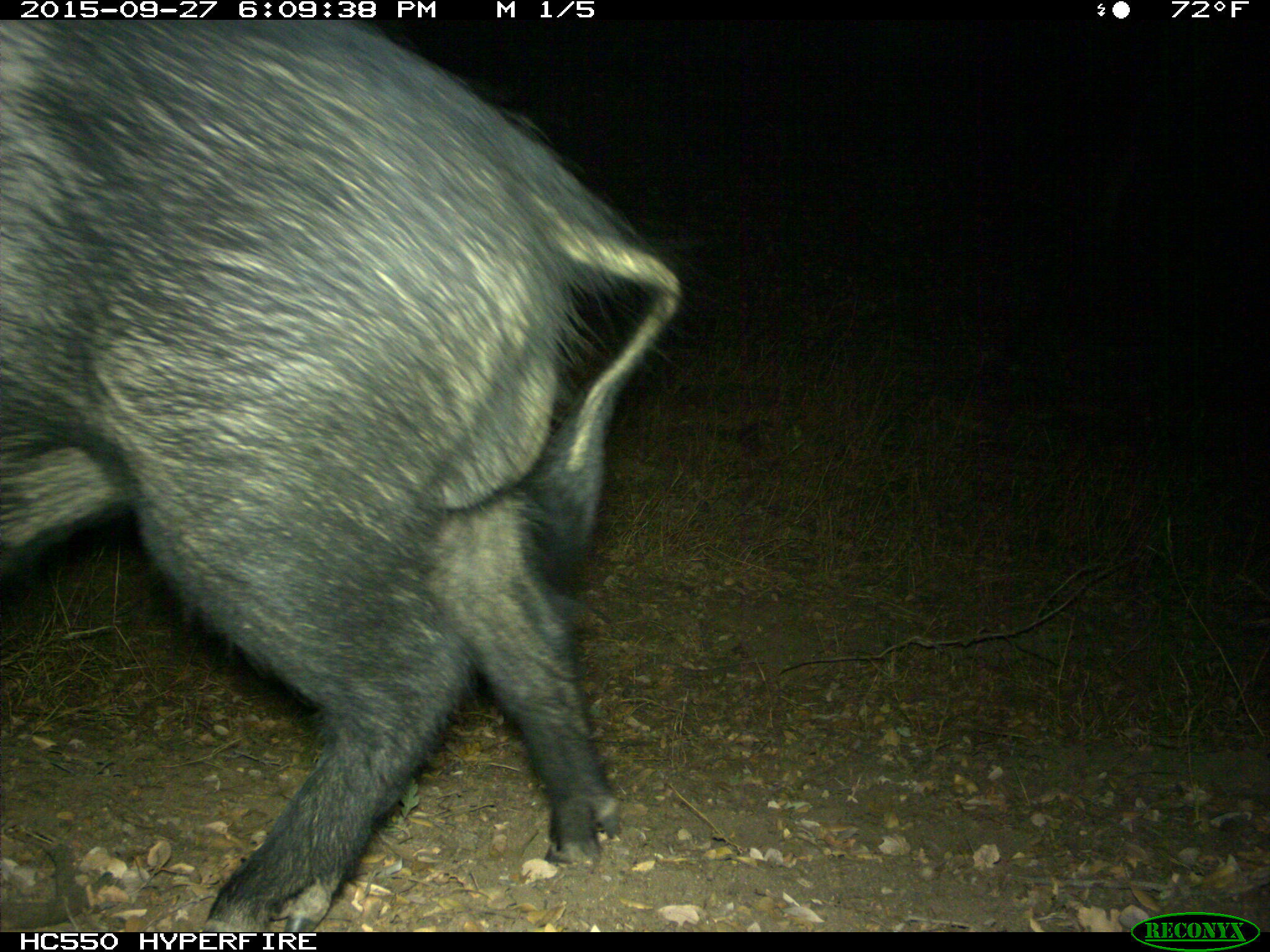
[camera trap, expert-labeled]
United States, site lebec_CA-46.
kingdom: Animalia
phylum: Chordata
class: Mammalia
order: Artiodactyla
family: Suidae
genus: Sus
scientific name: Sus scrofa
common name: wild boar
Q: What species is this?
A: Sus scrofa (wild boar).